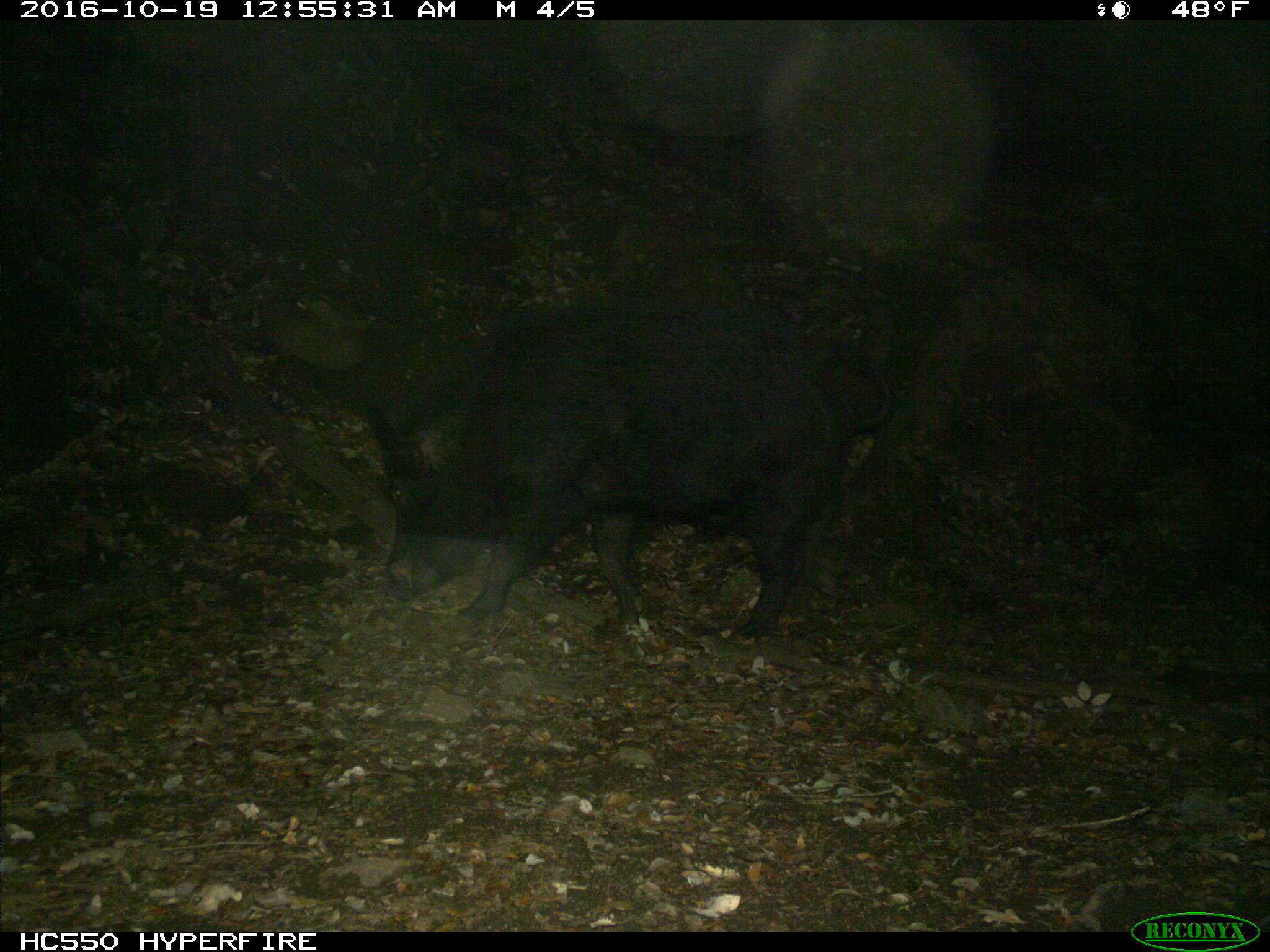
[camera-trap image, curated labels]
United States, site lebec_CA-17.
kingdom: Animalia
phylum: Chordata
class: Mammalia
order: Artiodactyla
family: Suidae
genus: Sus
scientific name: Sus scrofa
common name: wild boar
Sus scrofa (wild boar).